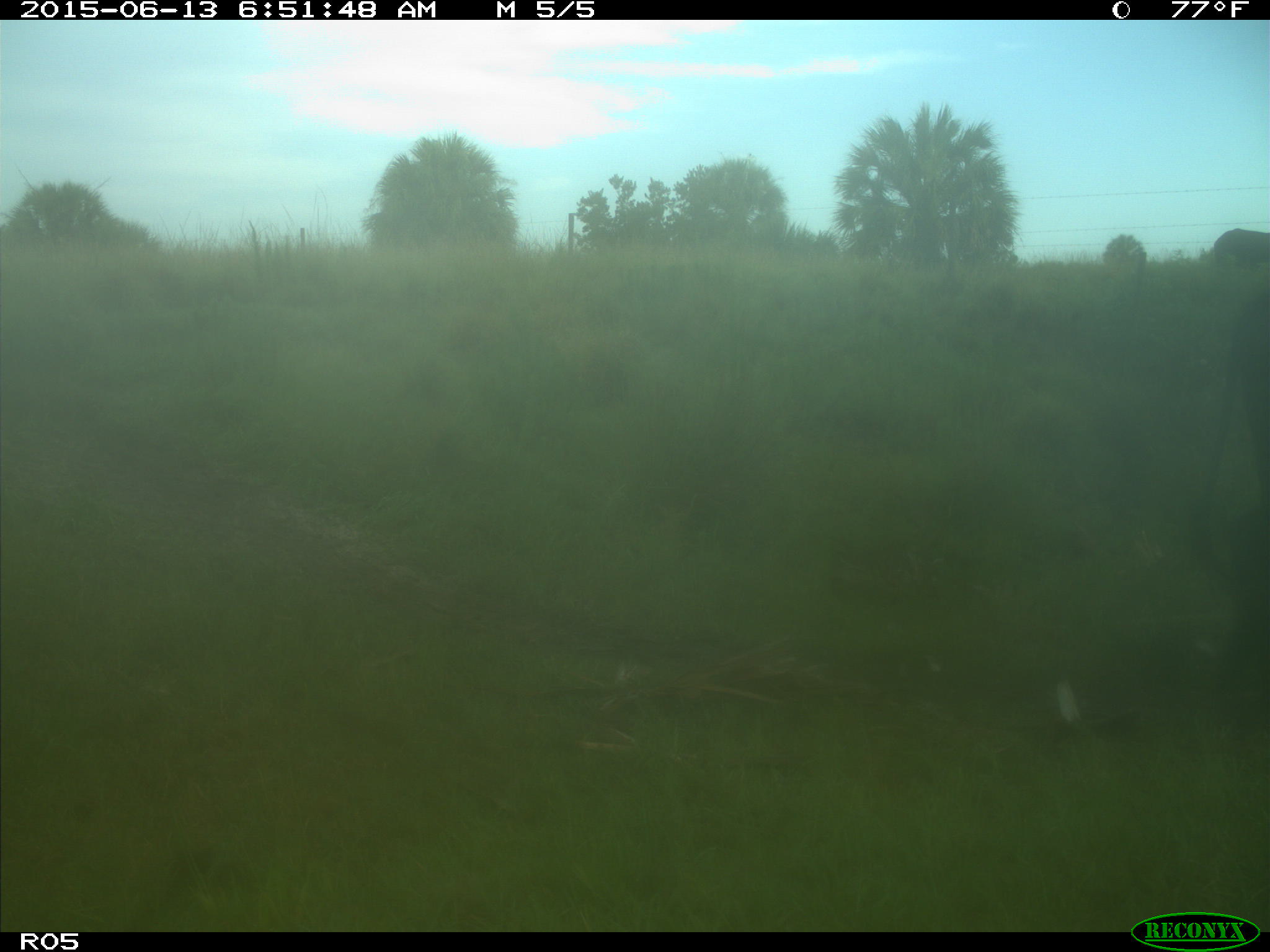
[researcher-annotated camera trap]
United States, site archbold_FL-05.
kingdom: Animalia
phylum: Chordata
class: Mammalia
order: Artiodactyla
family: Bovidae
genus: Bos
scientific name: Bos taurus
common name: domestic cow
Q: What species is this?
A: Bos taurus (domestic cow).